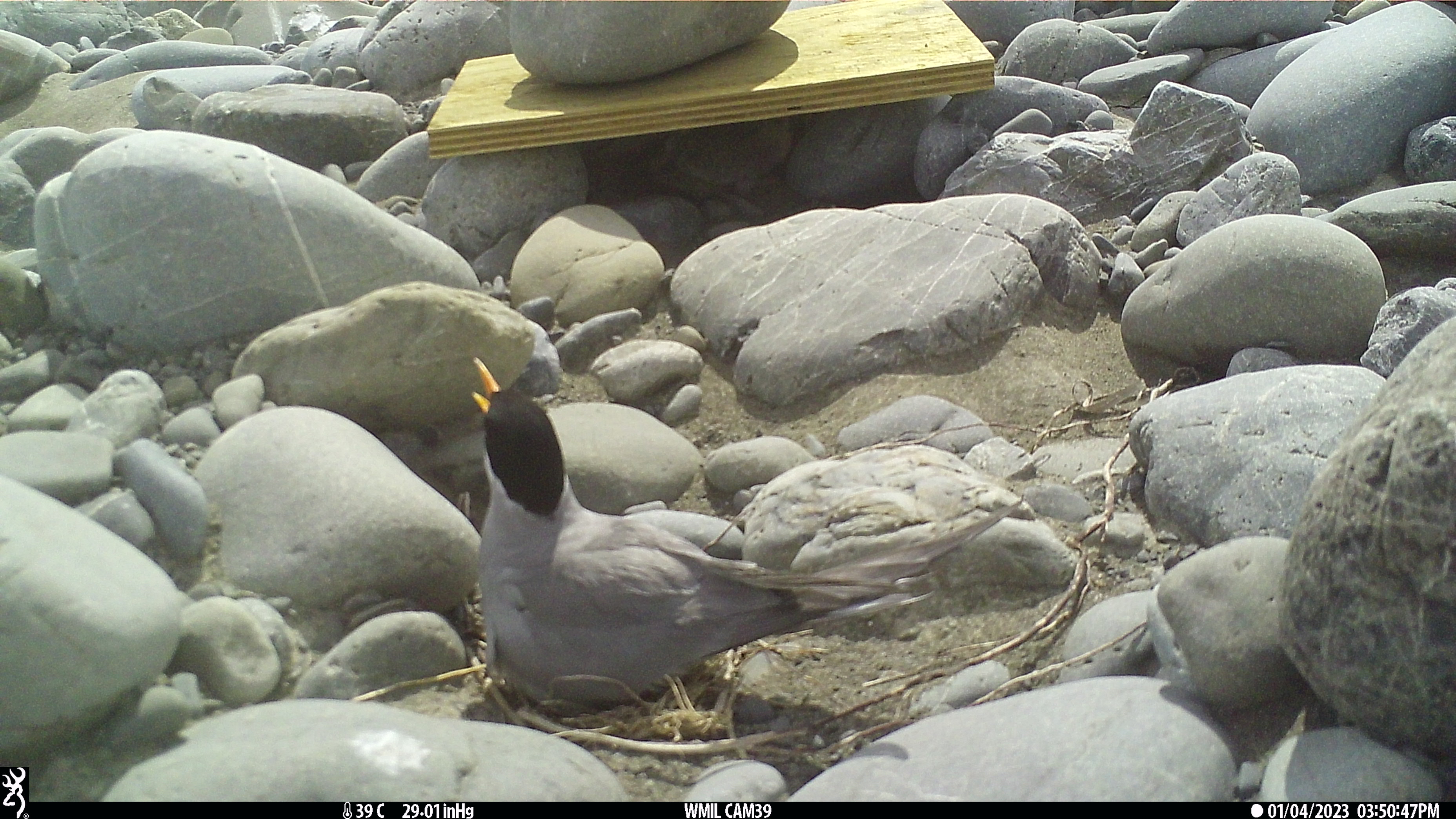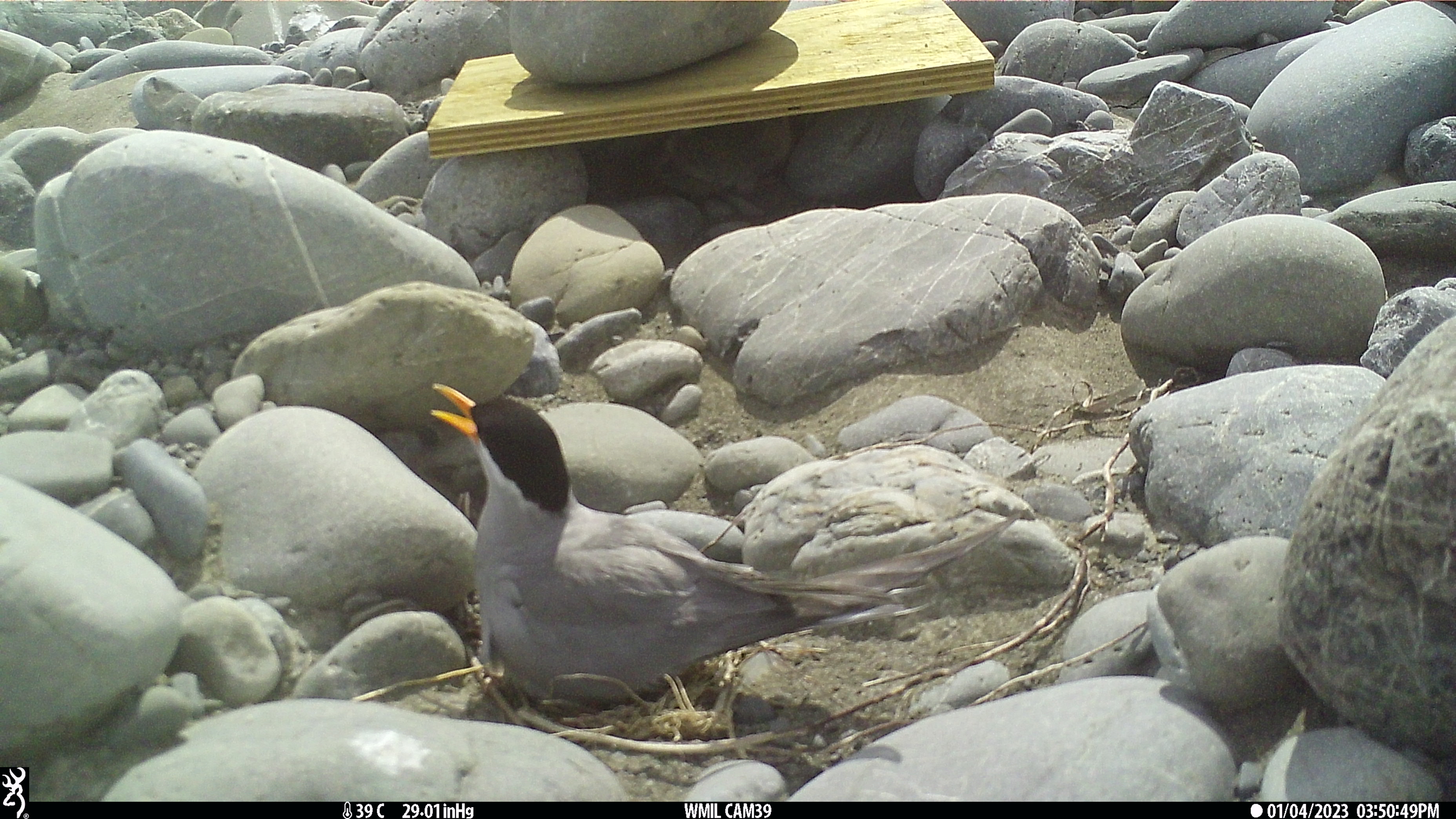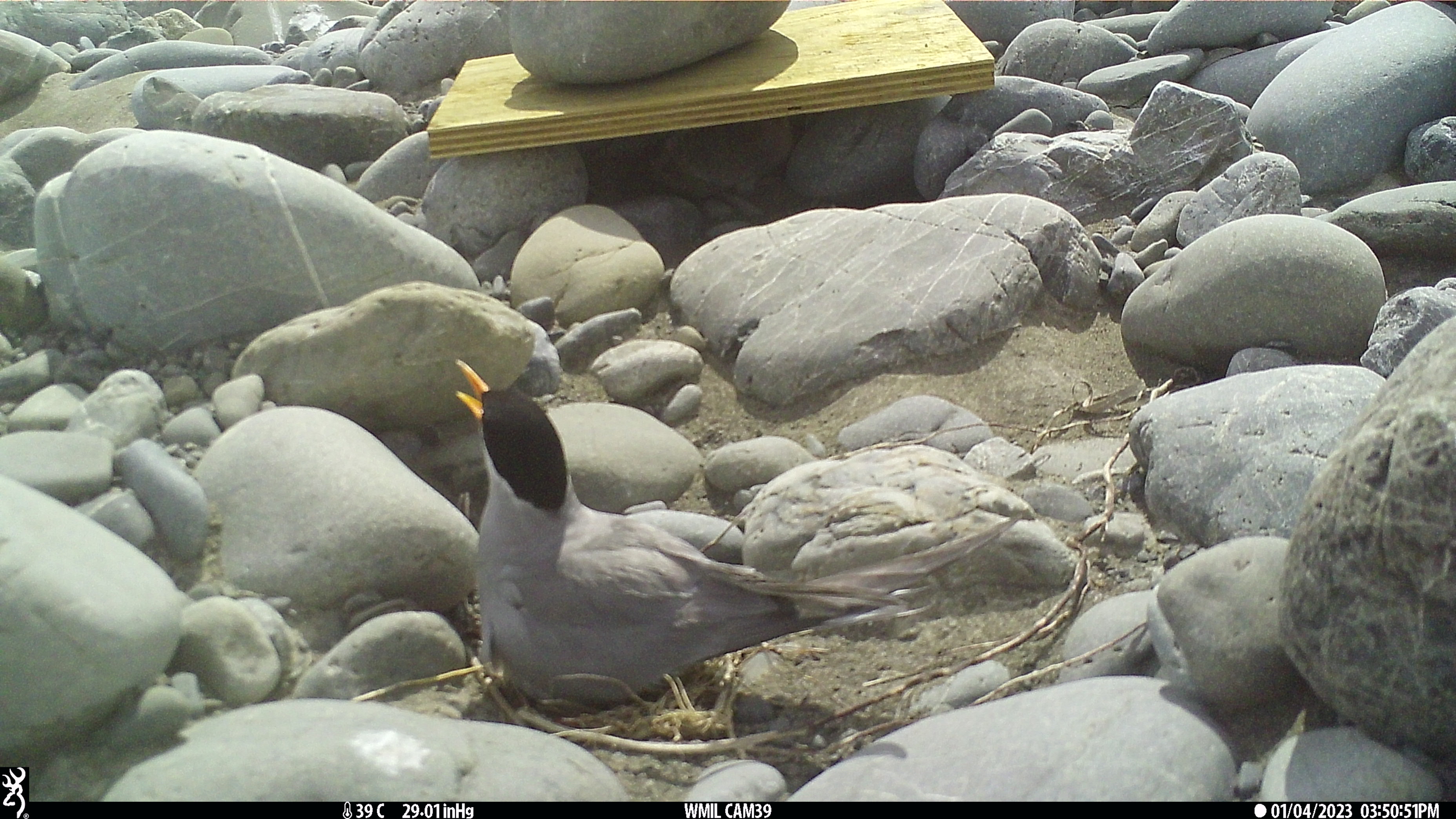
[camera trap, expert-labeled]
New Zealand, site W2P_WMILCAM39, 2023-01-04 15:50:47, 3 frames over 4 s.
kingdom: Animalia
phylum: Chordata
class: Aves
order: Charadriiformes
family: Laridae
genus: Chlidonias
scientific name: Chlidonias albostriatus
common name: black-fronted tern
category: black fronted tern